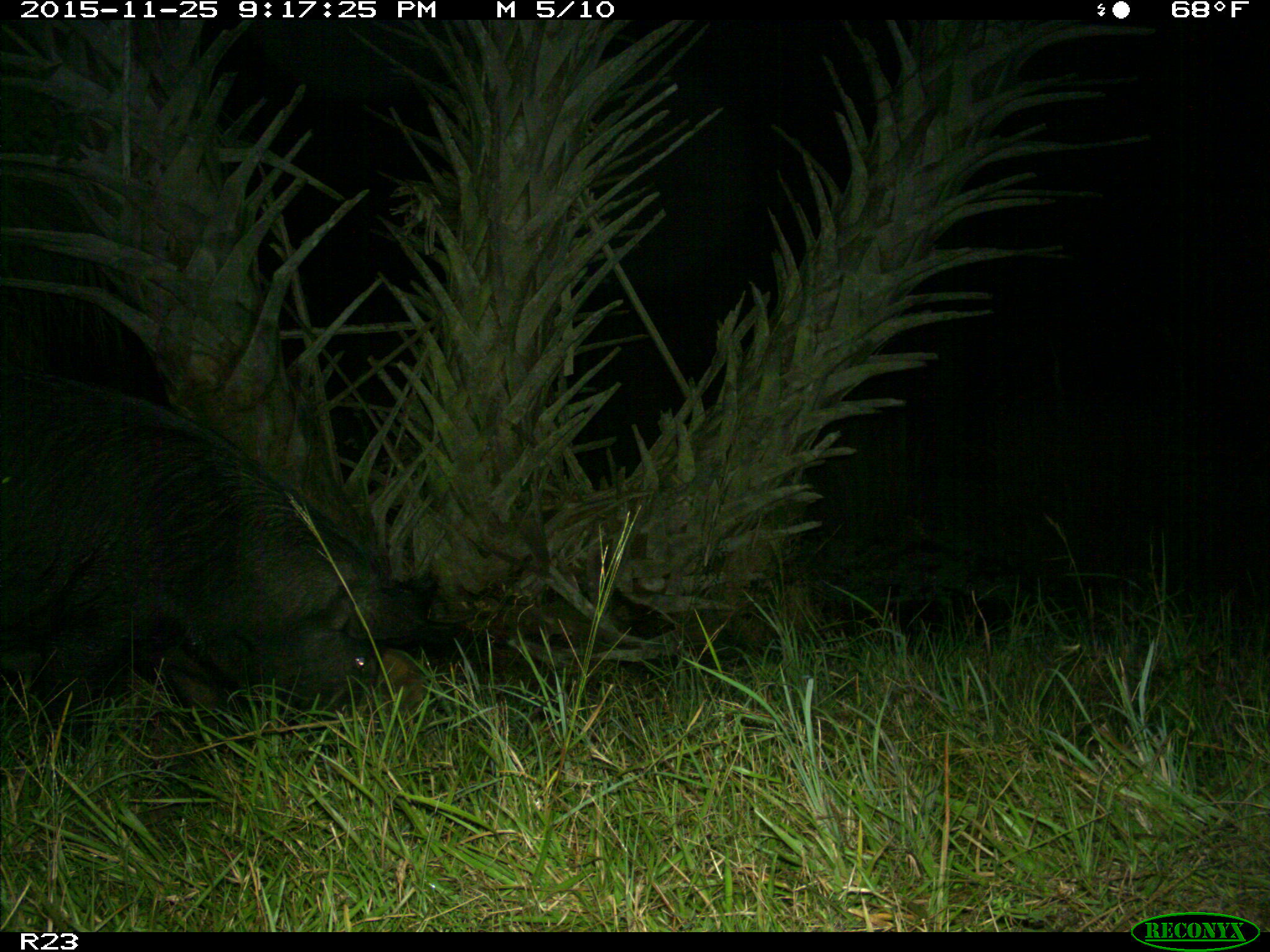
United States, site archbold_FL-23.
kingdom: Animalia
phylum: Chordata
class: Mammalia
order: Artiodactyla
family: Suidae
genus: Sus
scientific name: Sus scrofa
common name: wild boar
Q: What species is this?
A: Sus scrofa (wild boar).